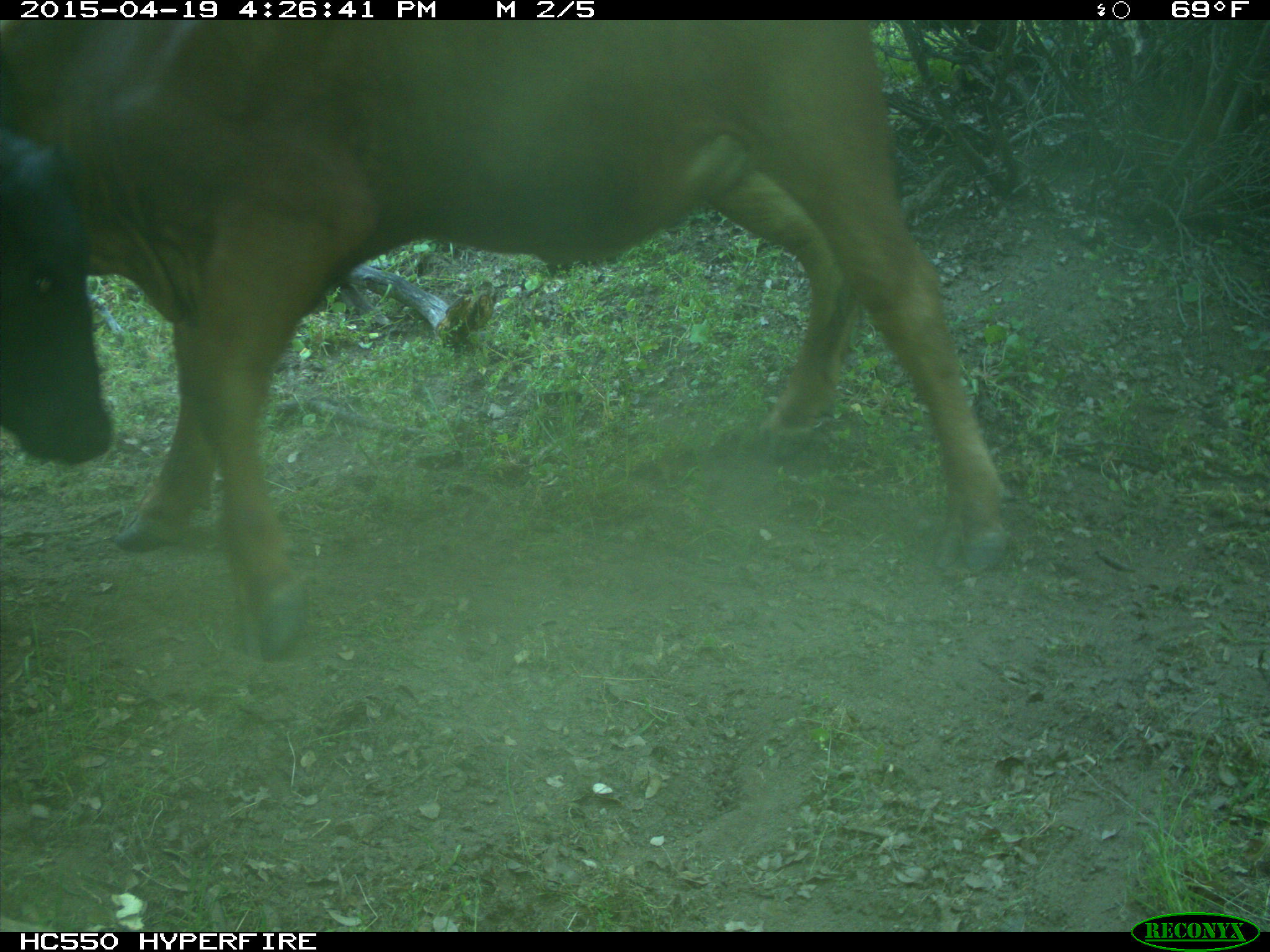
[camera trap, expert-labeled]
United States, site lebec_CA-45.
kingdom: Animalia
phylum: Chordata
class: Mammalia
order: Artiodactyla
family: Bovidae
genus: Bos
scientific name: Bos taurus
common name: domestic cow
Bos taurus (domestic cow).